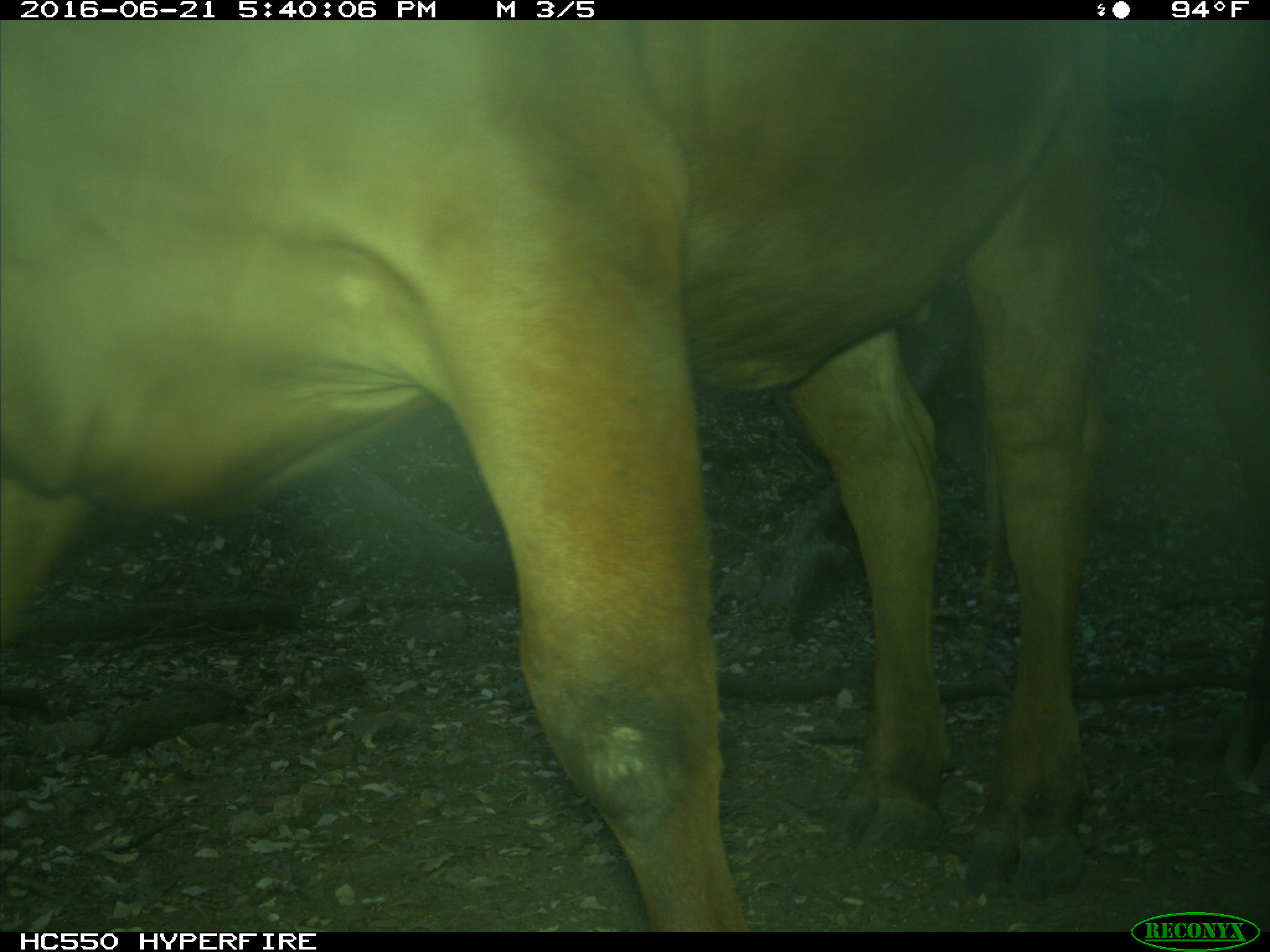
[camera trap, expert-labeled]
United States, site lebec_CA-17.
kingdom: Animalia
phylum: Chordata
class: Mammalia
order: Artiodactyla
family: Bovidae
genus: Bos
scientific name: Bos taurus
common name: domestic cow